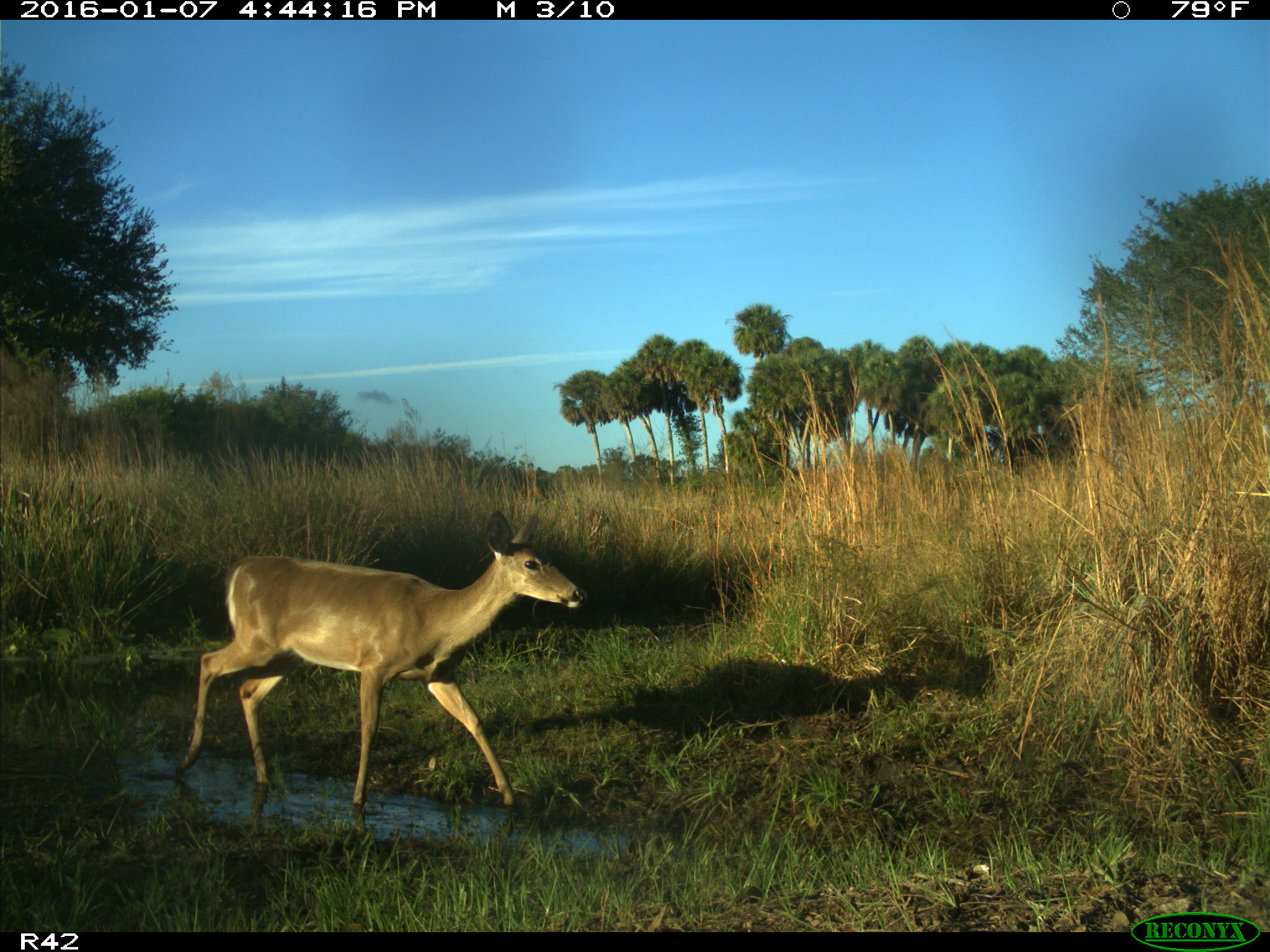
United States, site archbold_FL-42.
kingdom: Animalia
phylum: Chordata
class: Mammalia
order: Artiodactyla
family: Cervidae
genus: Odocoileus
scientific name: Odocoileus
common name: deer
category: unidentified deer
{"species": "unidentified deer (deer) (Odocoileus)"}